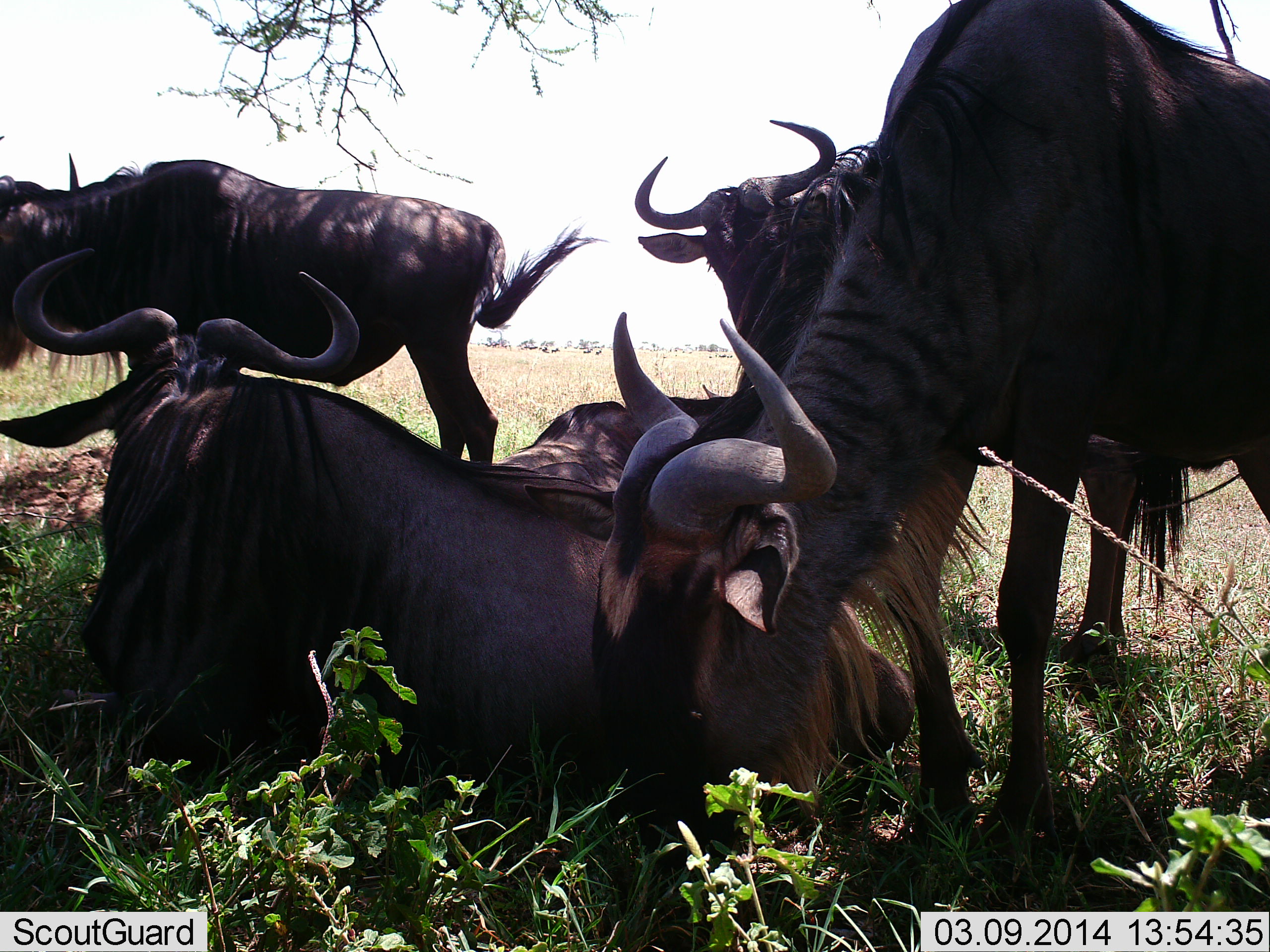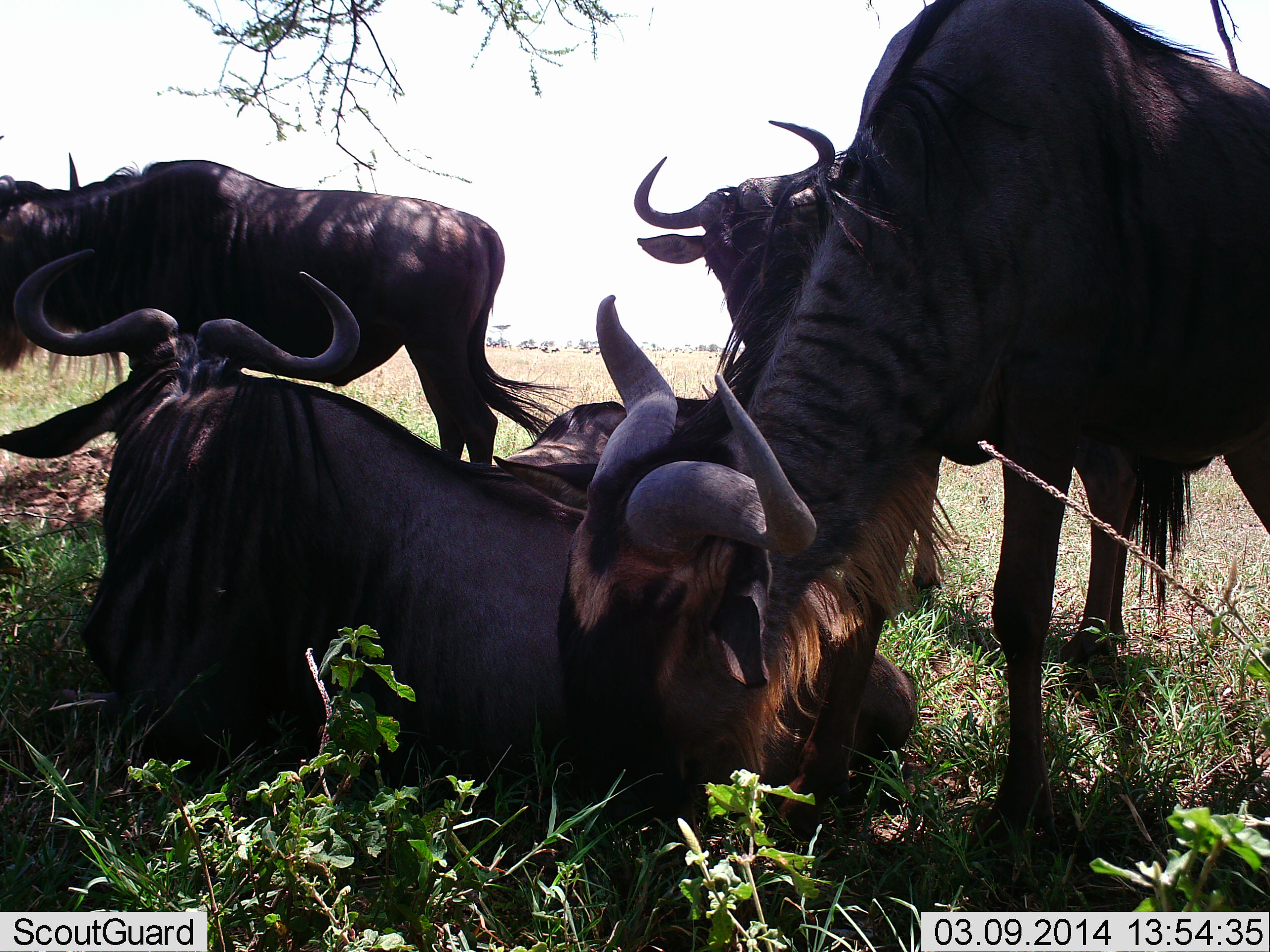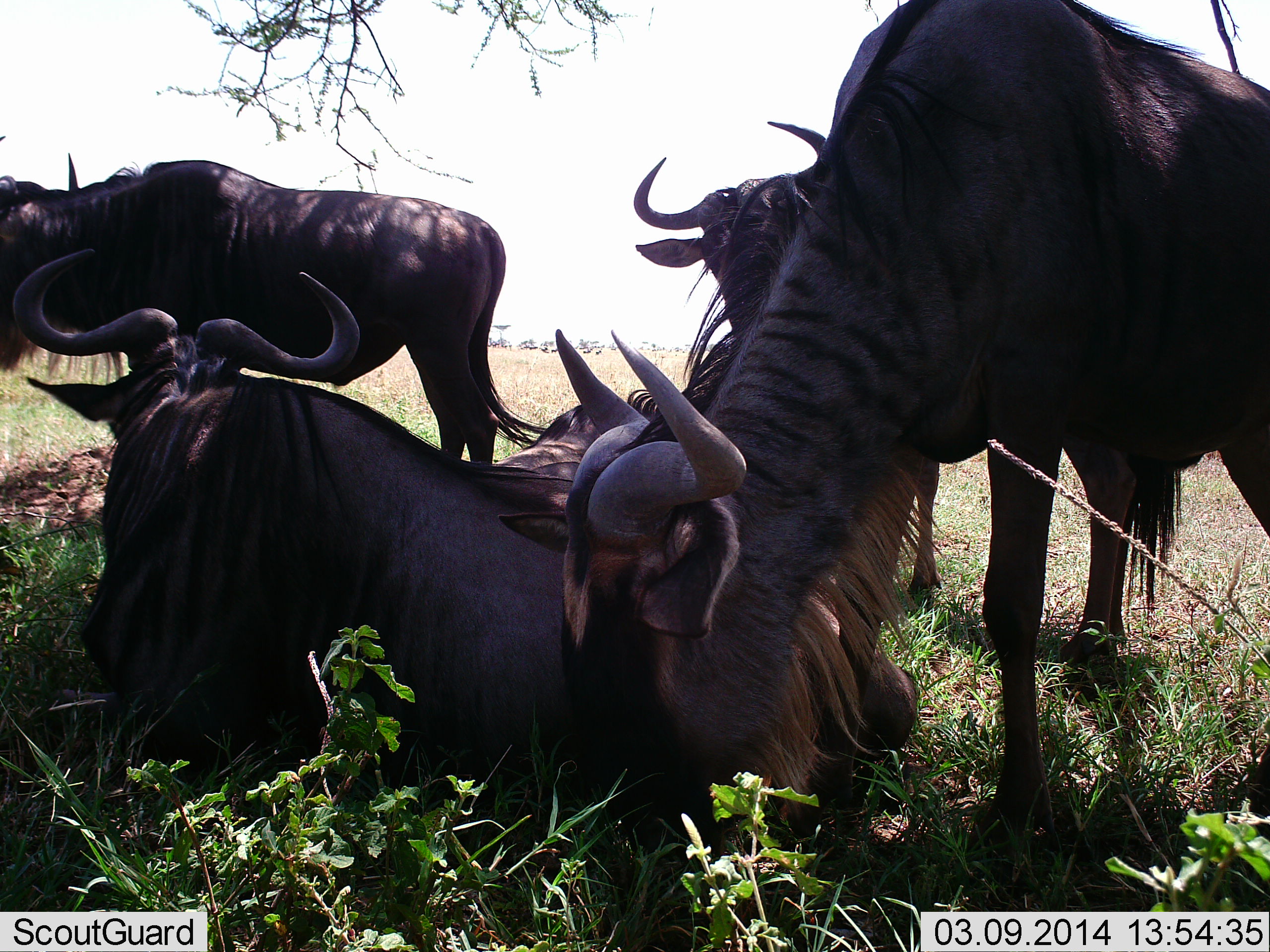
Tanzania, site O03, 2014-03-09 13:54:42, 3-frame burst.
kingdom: Animalia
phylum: Chordata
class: Mammalia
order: Artiodactyla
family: Bovidae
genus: Connochaetes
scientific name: Connochaetes taurinus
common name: blue wildebeest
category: wildebeest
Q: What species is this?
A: Wildebeest (blue wildebeest) (Connochaetes taurinus).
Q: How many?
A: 5.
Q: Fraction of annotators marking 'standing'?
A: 70%.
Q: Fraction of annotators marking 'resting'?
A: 100%.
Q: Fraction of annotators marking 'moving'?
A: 0%.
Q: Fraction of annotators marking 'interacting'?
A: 20%.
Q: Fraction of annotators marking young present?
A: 0%.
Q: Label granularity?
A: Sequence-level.